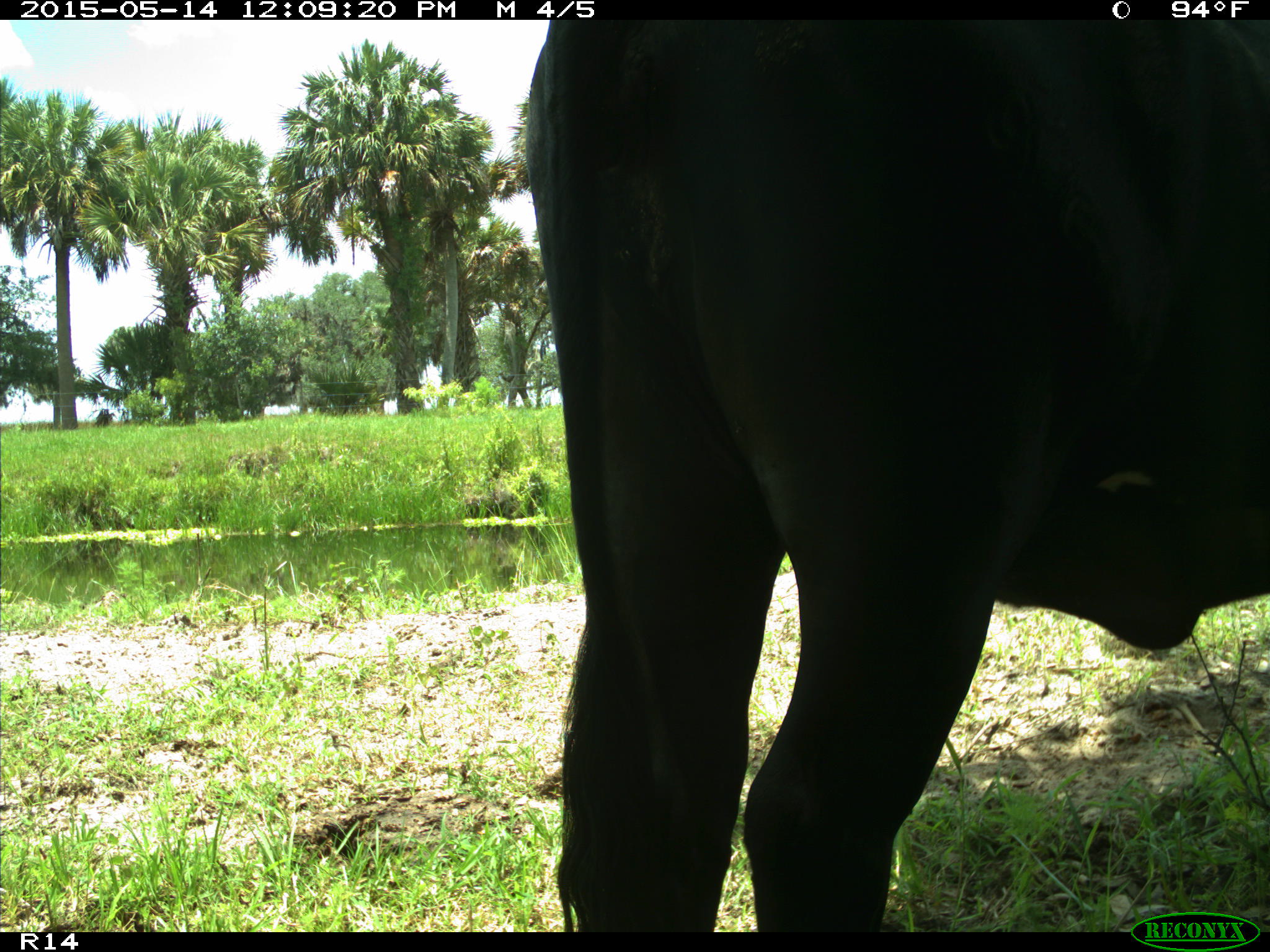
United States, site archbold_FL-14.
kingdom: Animalia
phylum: Chordata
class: Mammalia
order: Artiodactyla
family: Bovidae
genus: Bos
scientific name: Bos taurus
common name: domestic cow